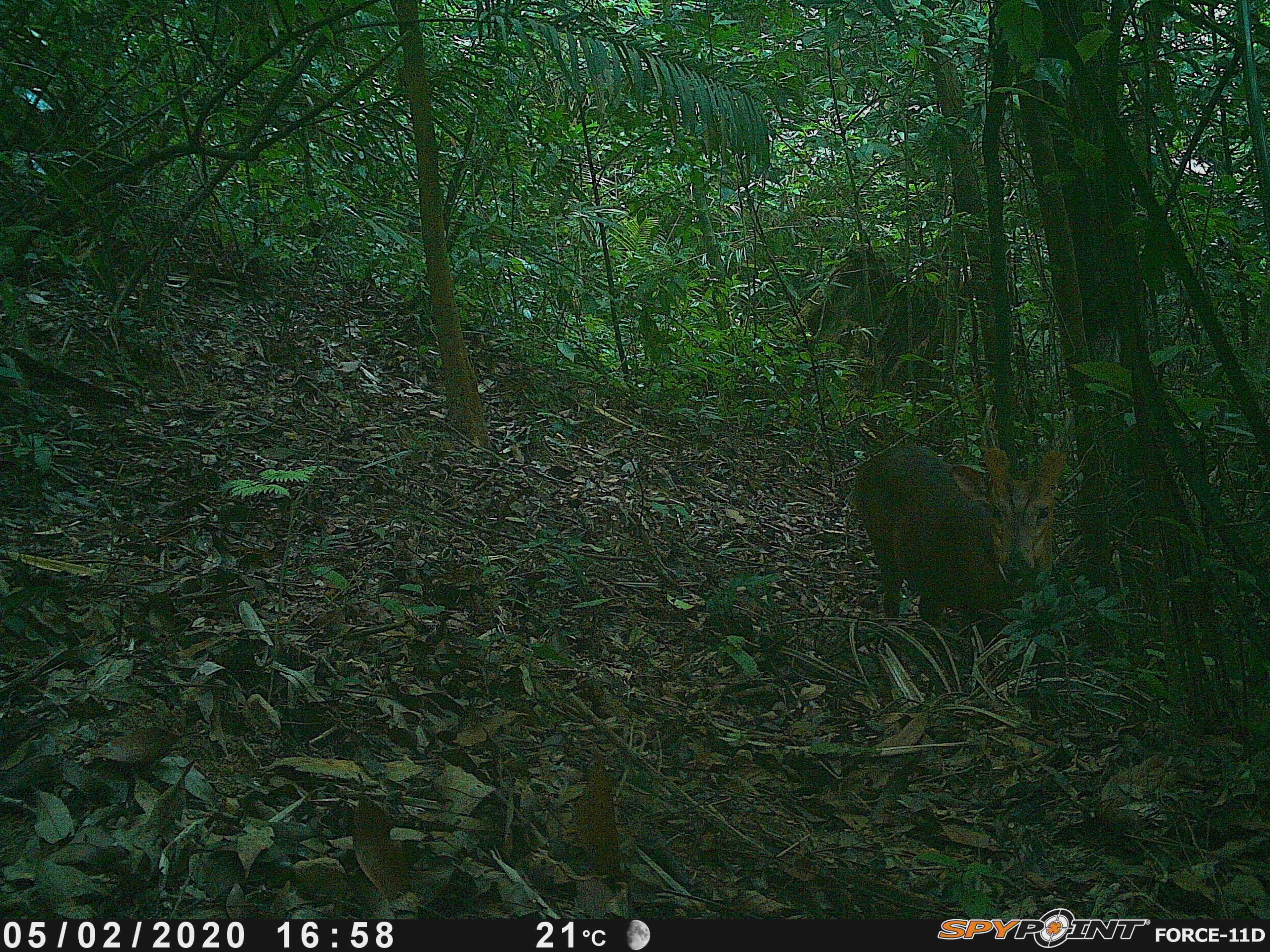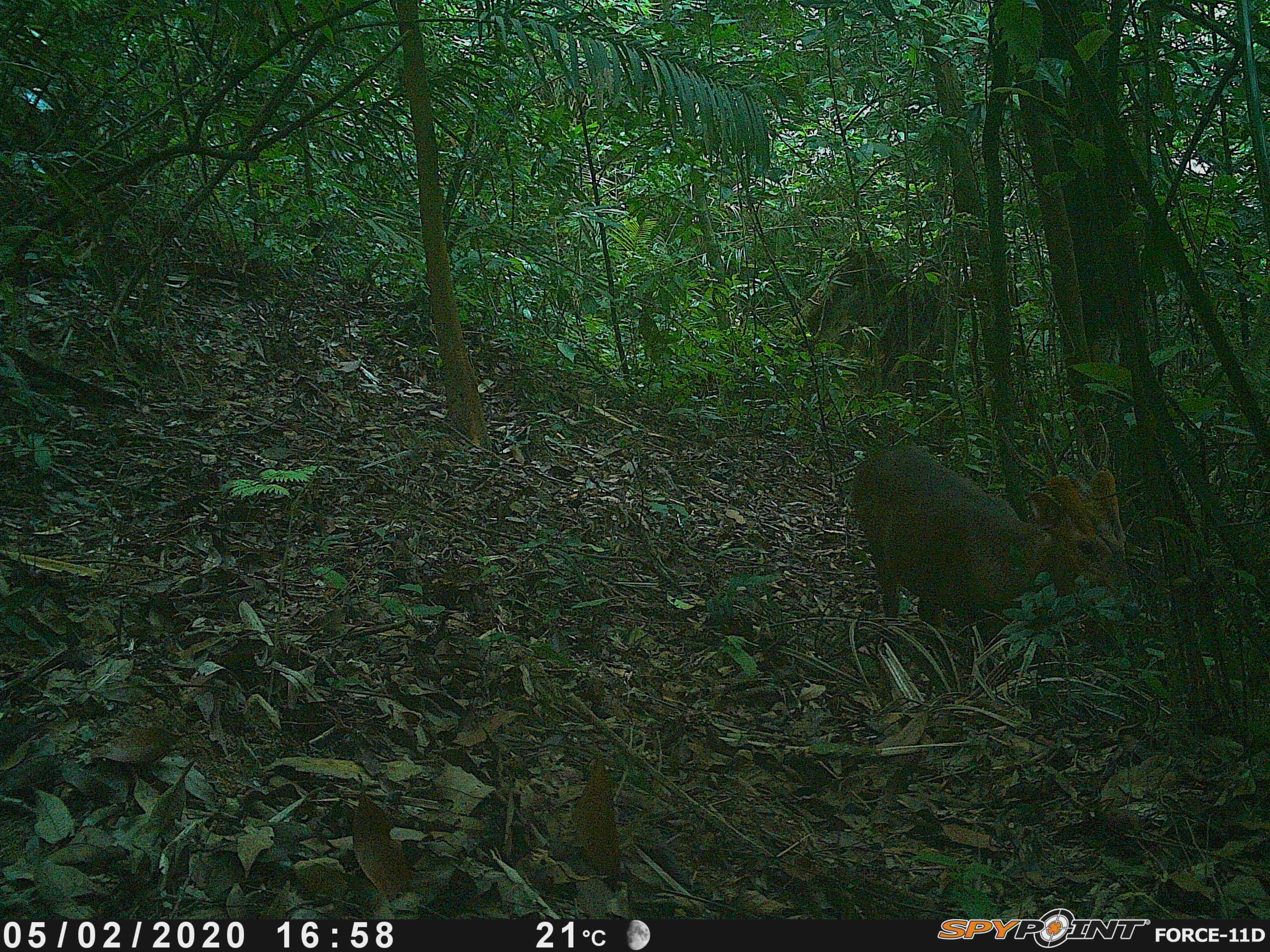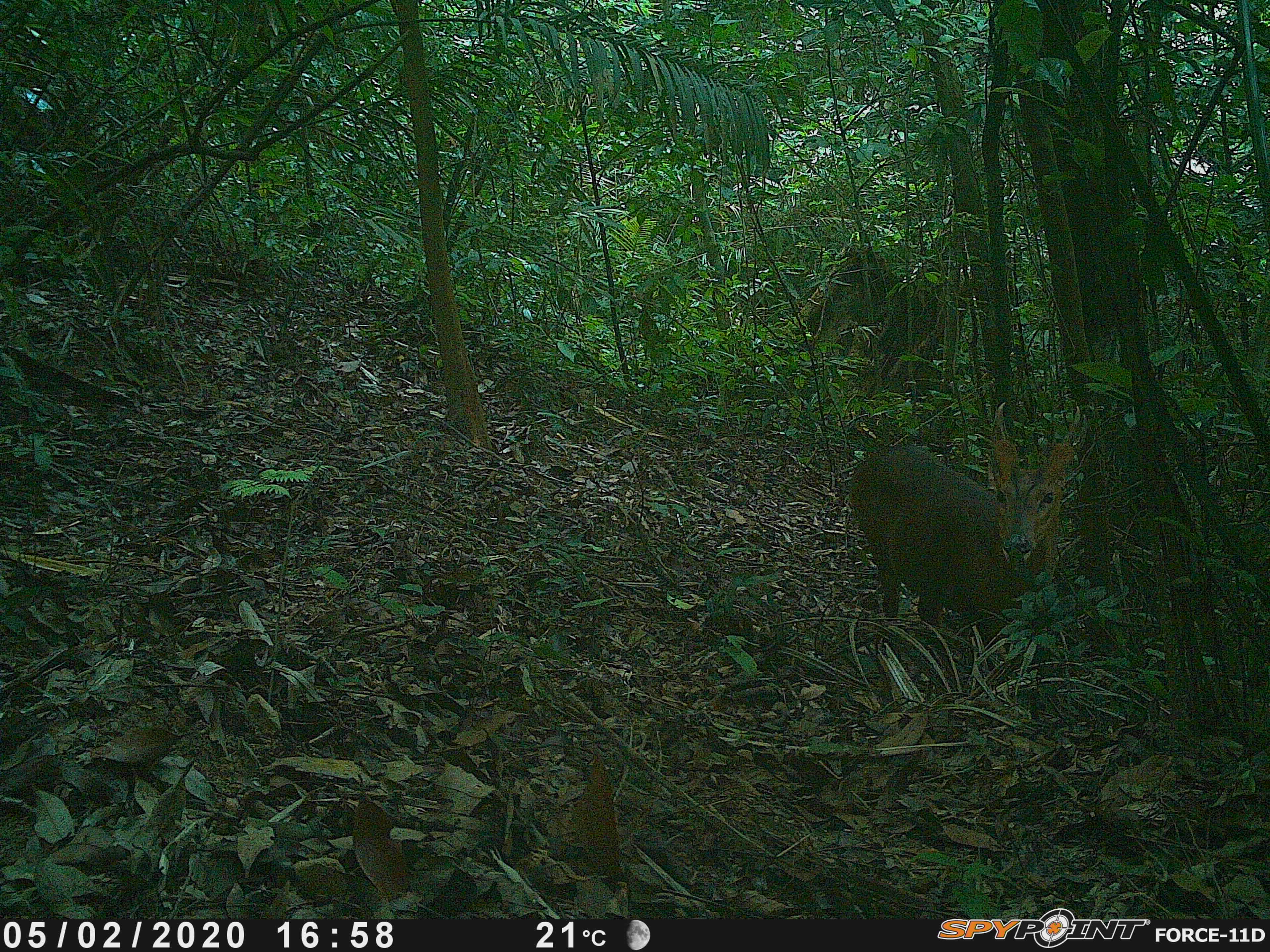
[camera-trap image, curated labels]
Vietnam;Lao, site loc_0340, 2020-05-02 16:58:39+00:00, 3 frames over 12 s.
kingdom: Animalia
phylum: Chordata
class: Mammalia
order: Artiodactyla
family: Cervidae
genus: Muntiacus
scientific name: Muntiacus vuquangensis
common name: large-antlered muntjac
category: large antlered muntjac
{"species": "large antlered muntjac (large-antlered muntjac) (Muntiacus vuquangensis)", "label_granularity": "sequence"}